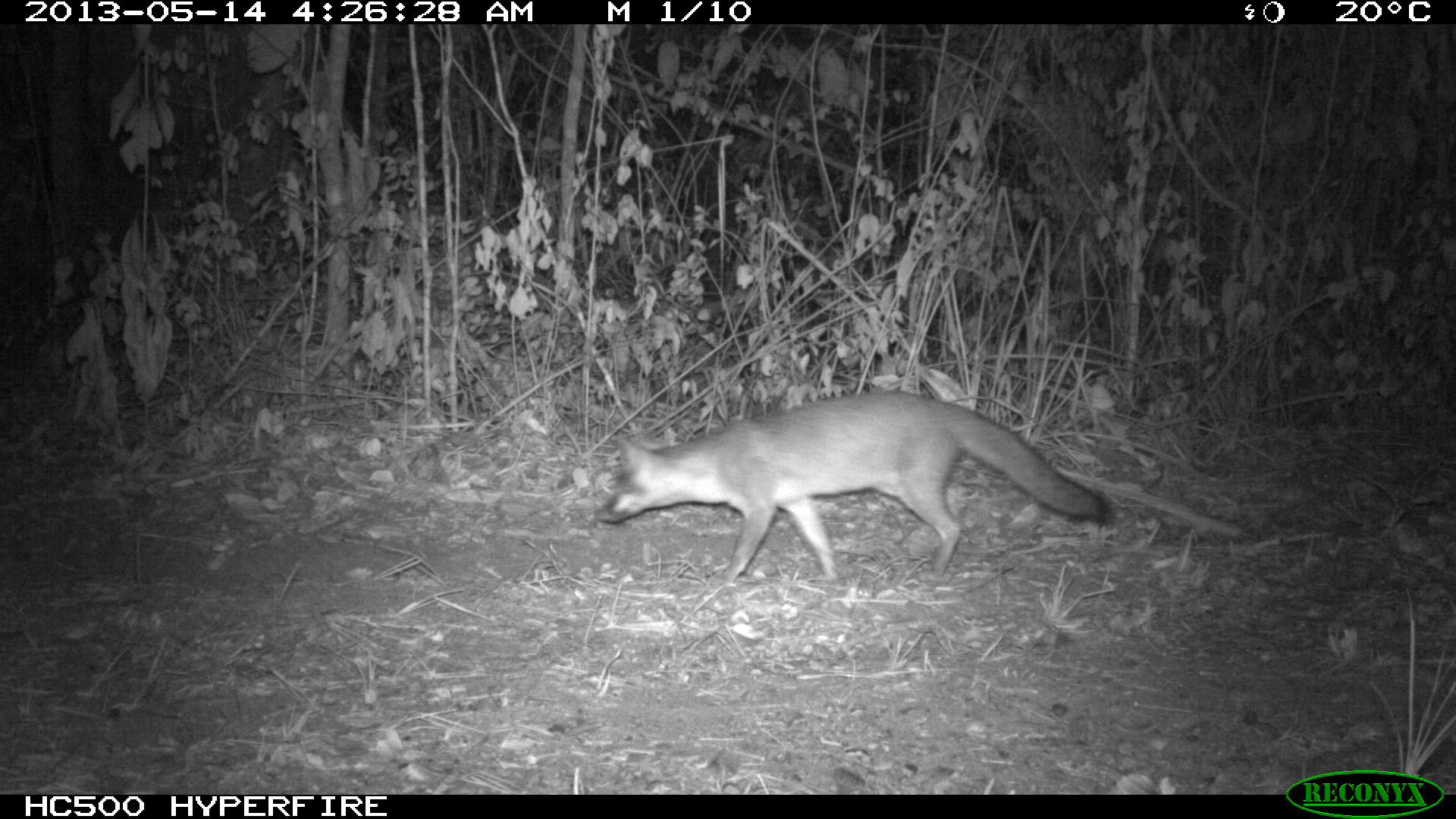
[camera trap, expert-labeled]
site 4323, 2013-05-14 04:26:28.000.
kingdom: Animalia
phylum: Chordata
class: Mammalia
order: Carnivora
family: Canidae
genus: Urocyon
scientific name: Urocyon cinereoargenteus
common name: gray fox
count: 1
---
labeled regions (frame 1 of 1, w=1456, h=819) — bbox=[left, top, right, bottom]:
urocyon cinereoargenteus: bbox=[588, 386, 1109, 585]